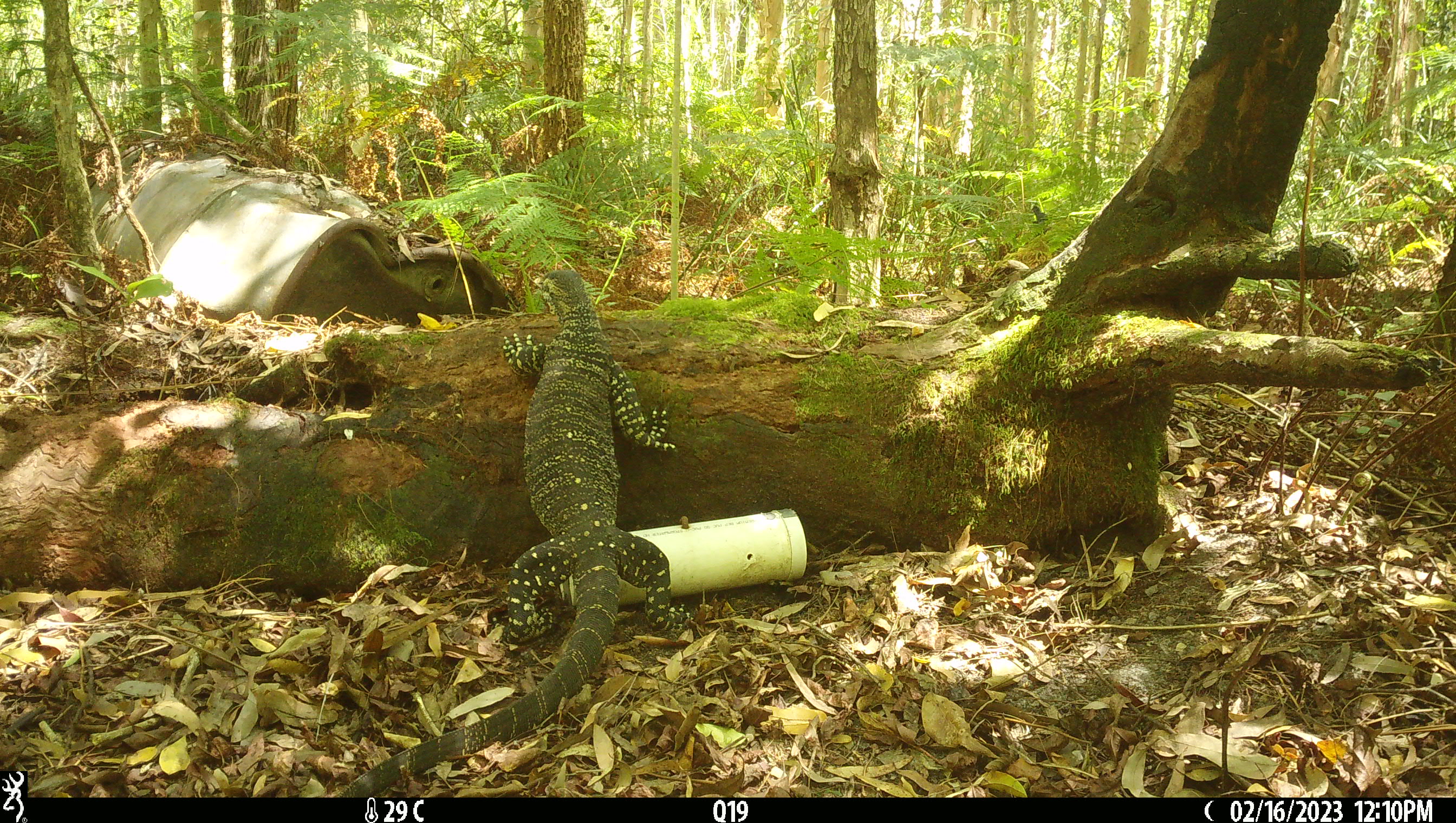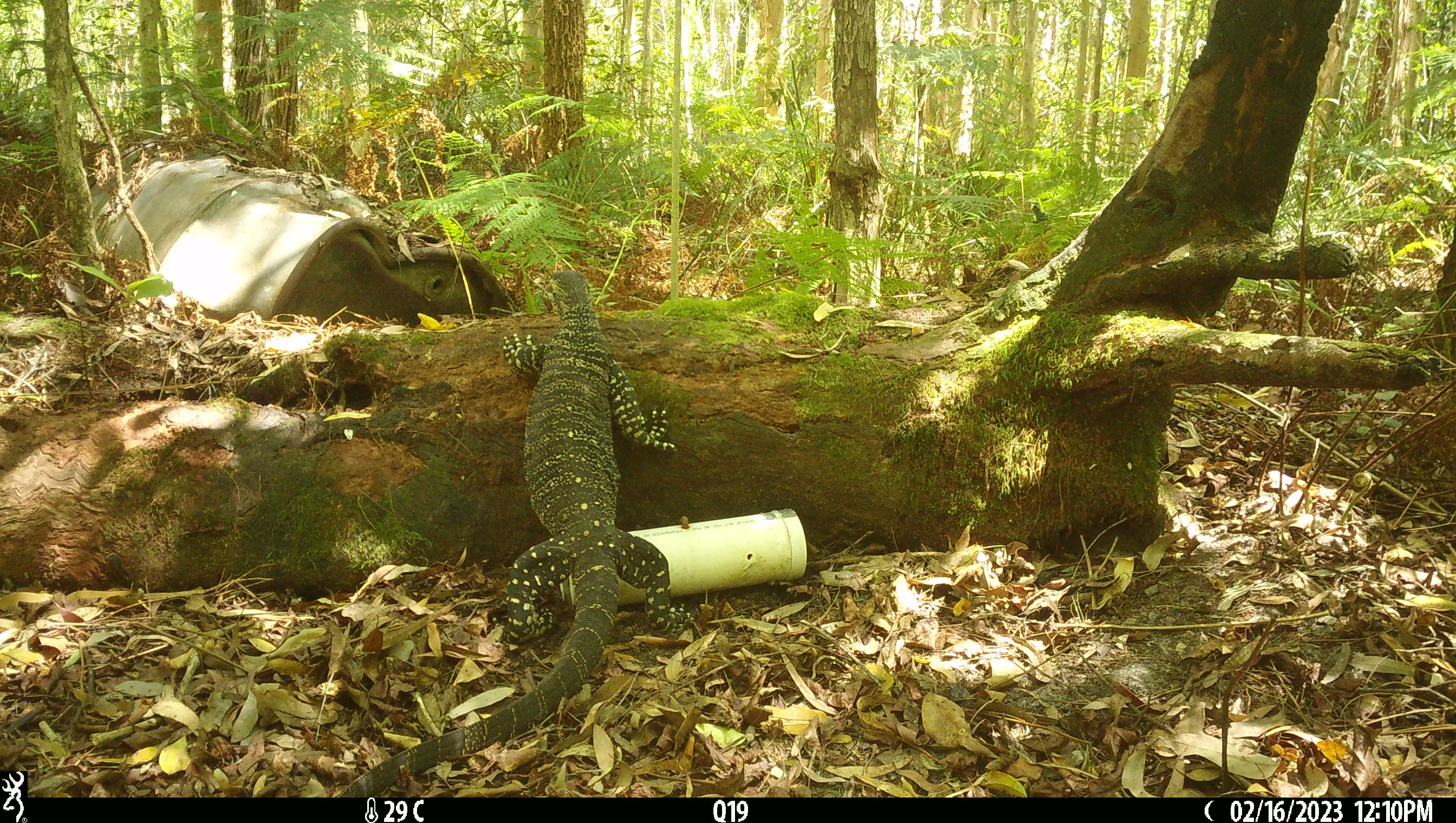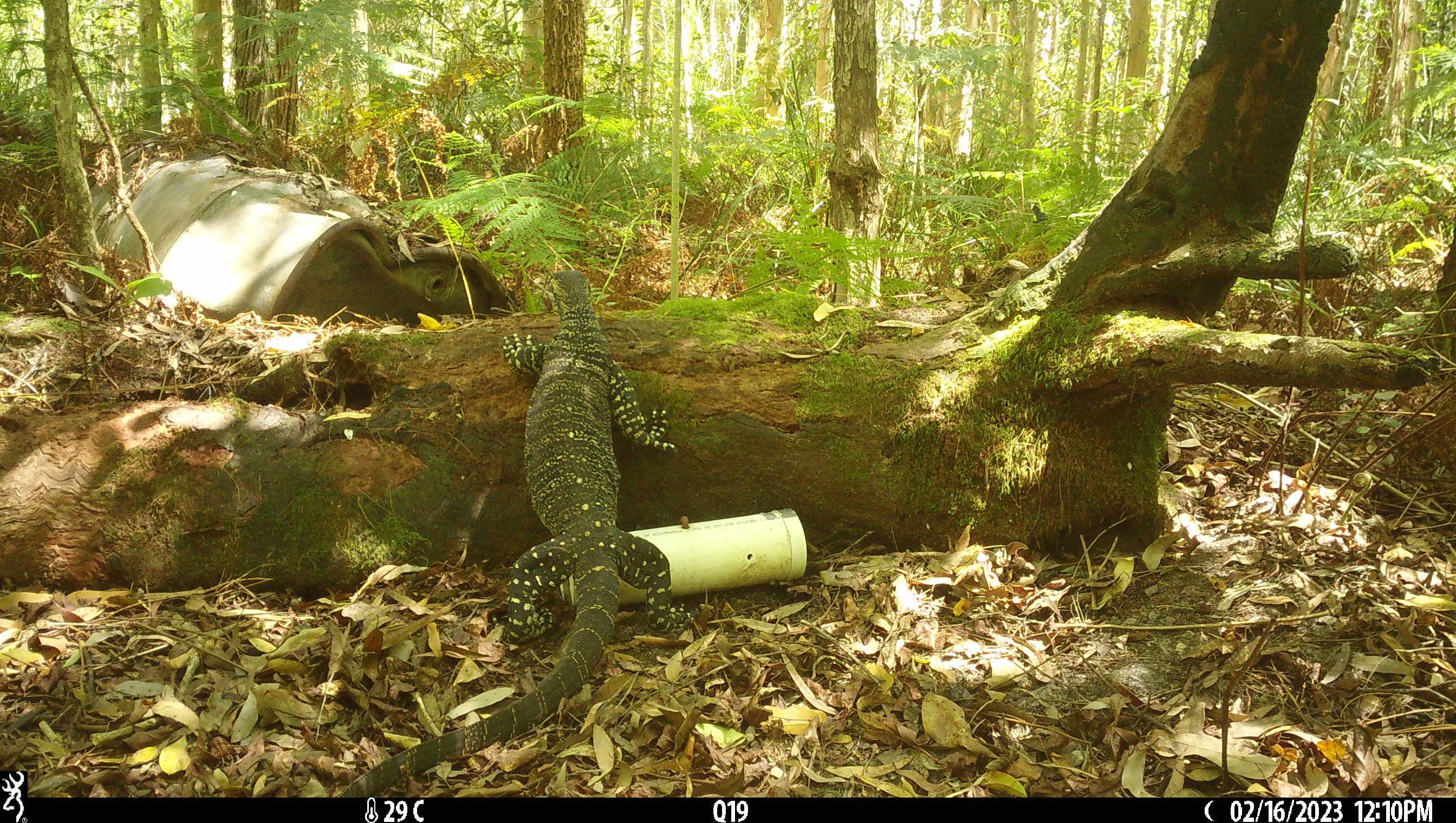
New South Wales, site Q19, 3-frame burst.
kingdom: Animalia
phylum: Chordata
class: Reptilia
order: Squamata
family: Varanidae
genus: Varanus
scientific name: Varanus varius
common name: lace monitor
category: goanna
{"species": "goanna (lace monitor) (Varanus varius)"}